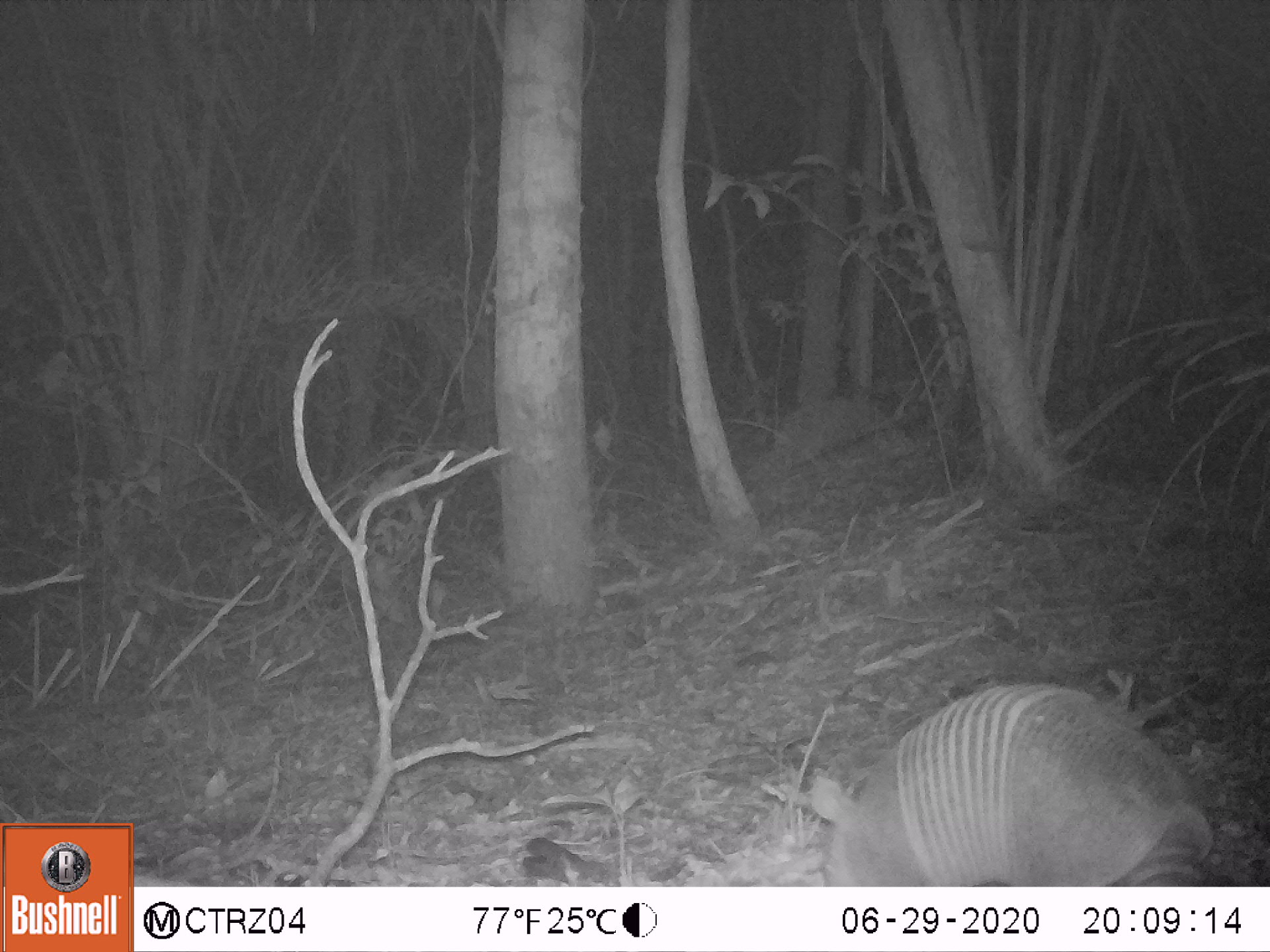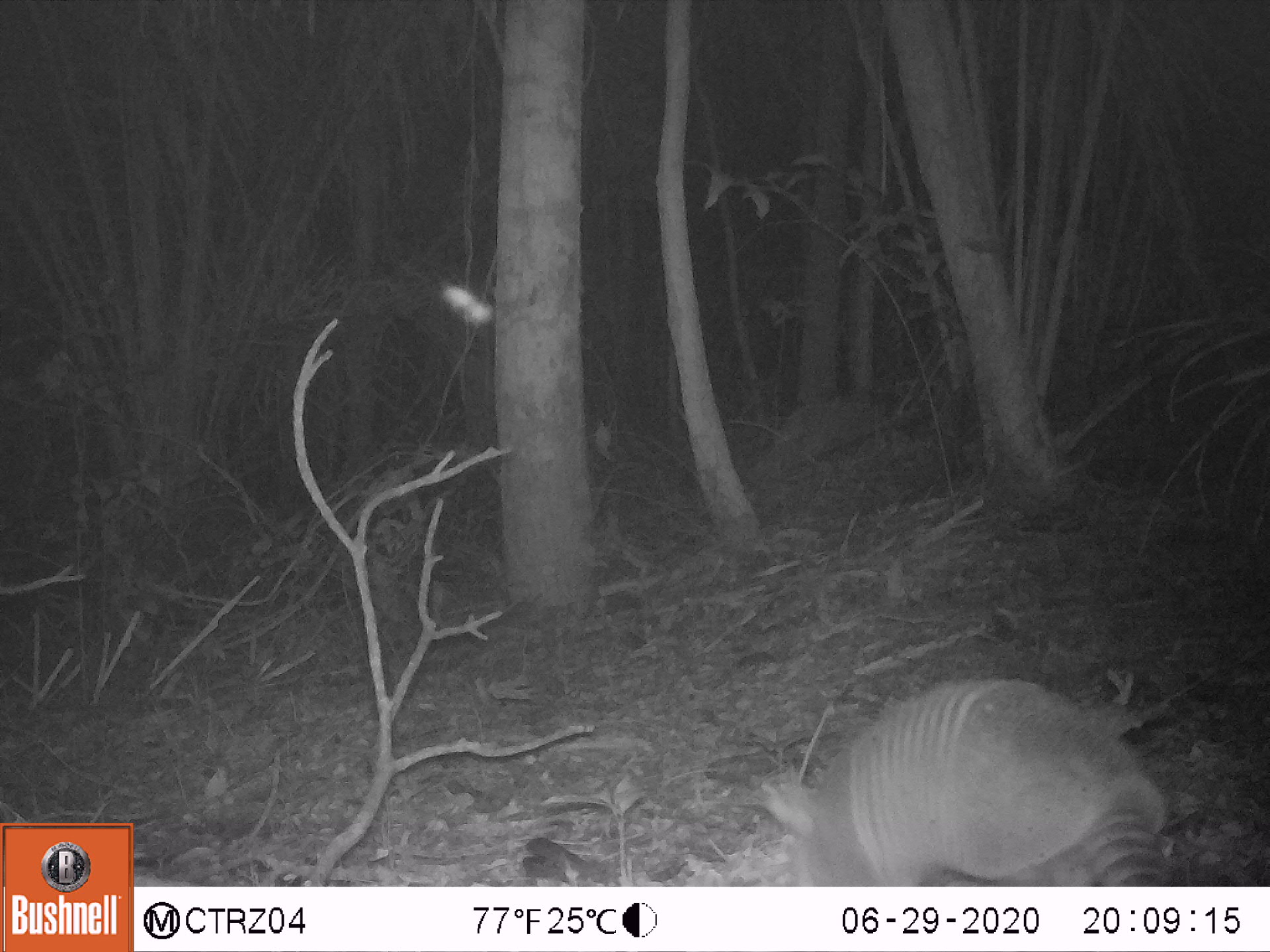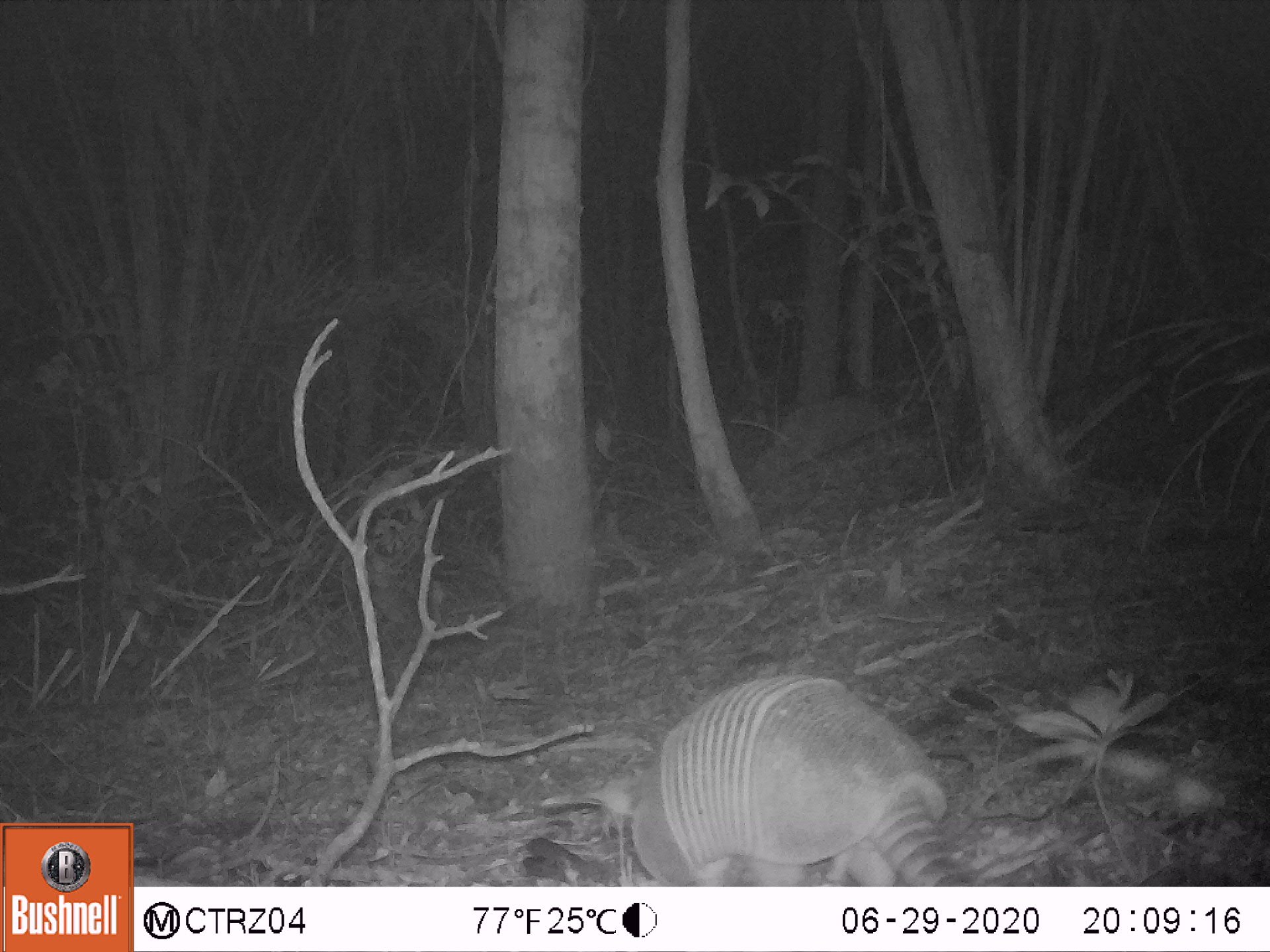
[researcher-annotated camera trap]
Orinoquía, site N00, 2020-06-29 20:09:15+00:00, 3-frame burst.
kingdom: Animalia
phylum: Chordata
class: Mammalia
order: Cingulata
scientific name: Cingulata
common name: armadillo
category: unknown armadillo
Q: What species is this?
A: Unknown armadillo (armadillo) (Cingulata).